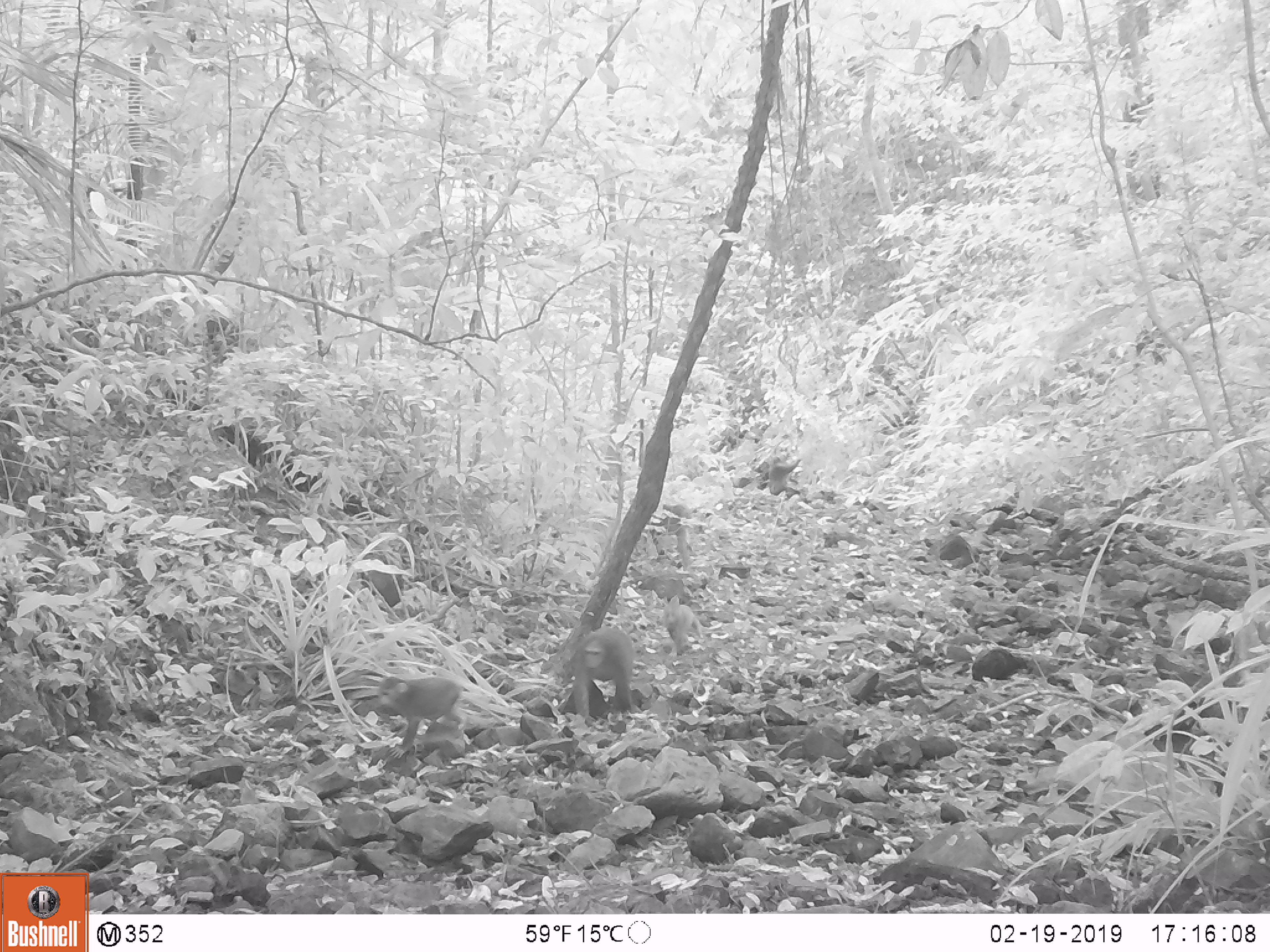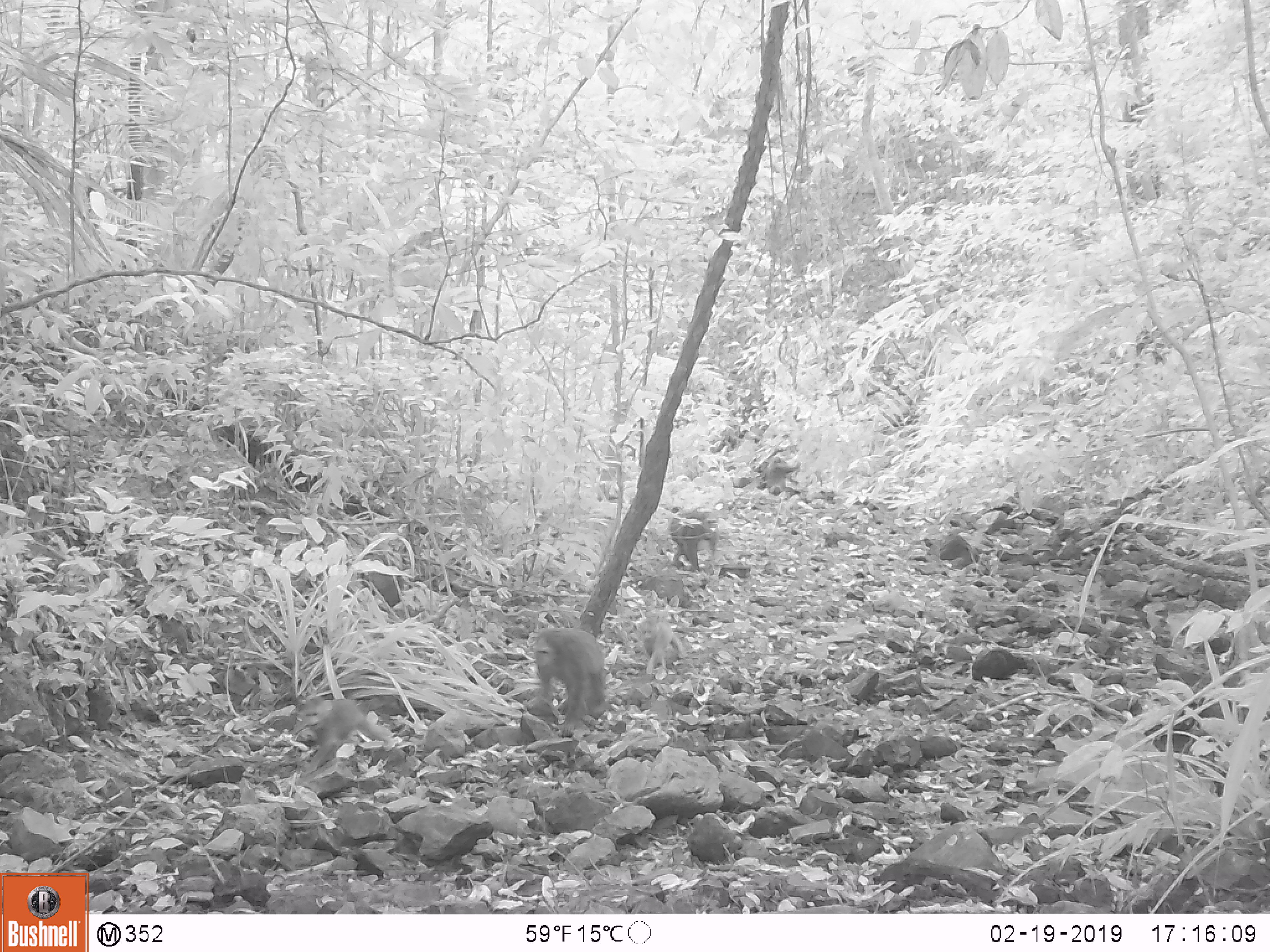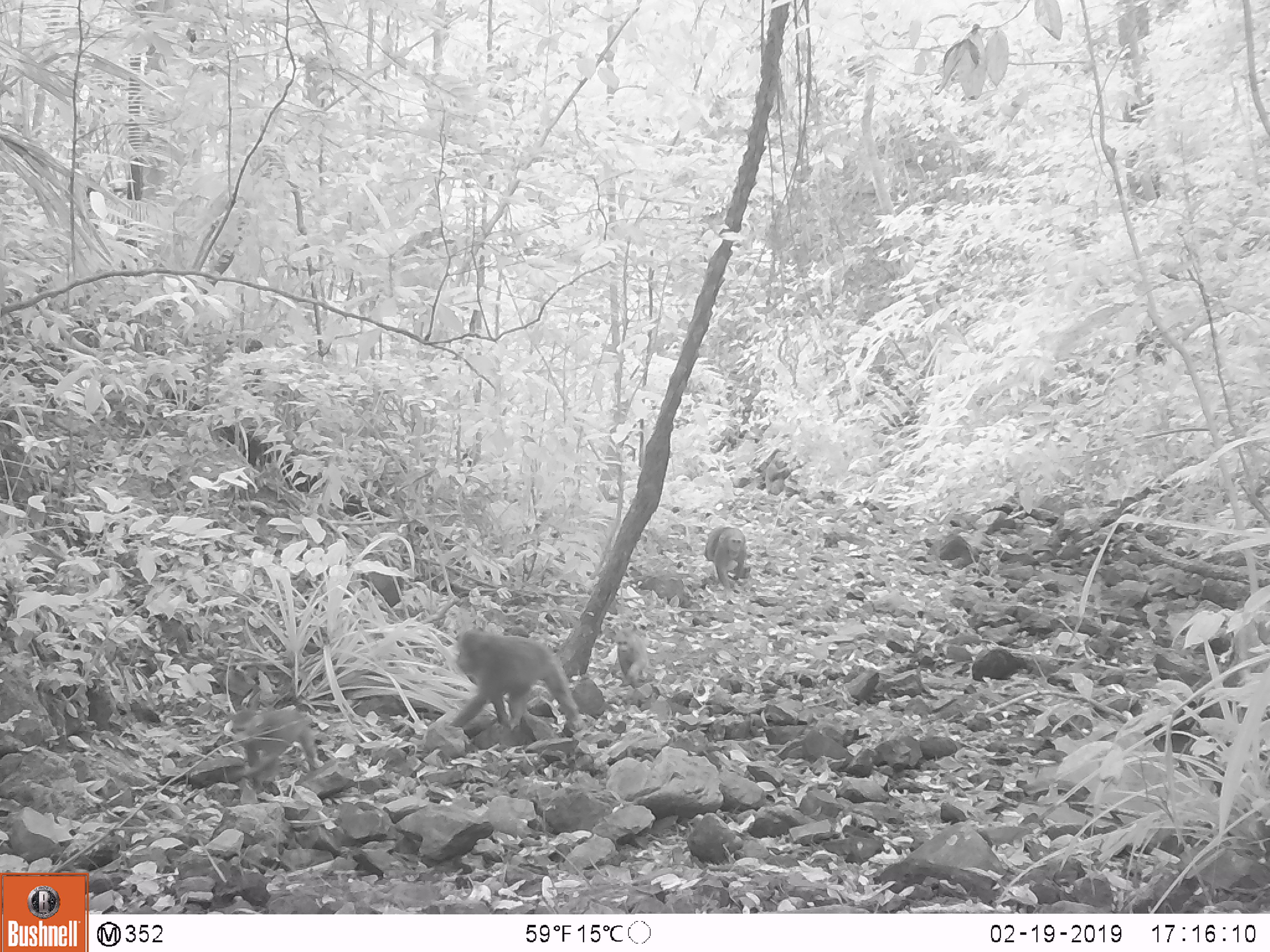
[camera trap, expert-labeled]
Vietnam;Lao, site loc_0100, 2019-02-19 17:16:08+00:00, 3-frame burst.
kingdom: Animalia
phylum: Chordata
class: Mammalia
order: Primates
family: Cercopithecidae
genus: Macaca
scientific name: Macaca arctoides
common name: stump-tailed macaque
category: stump tailed macaque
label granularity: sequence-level